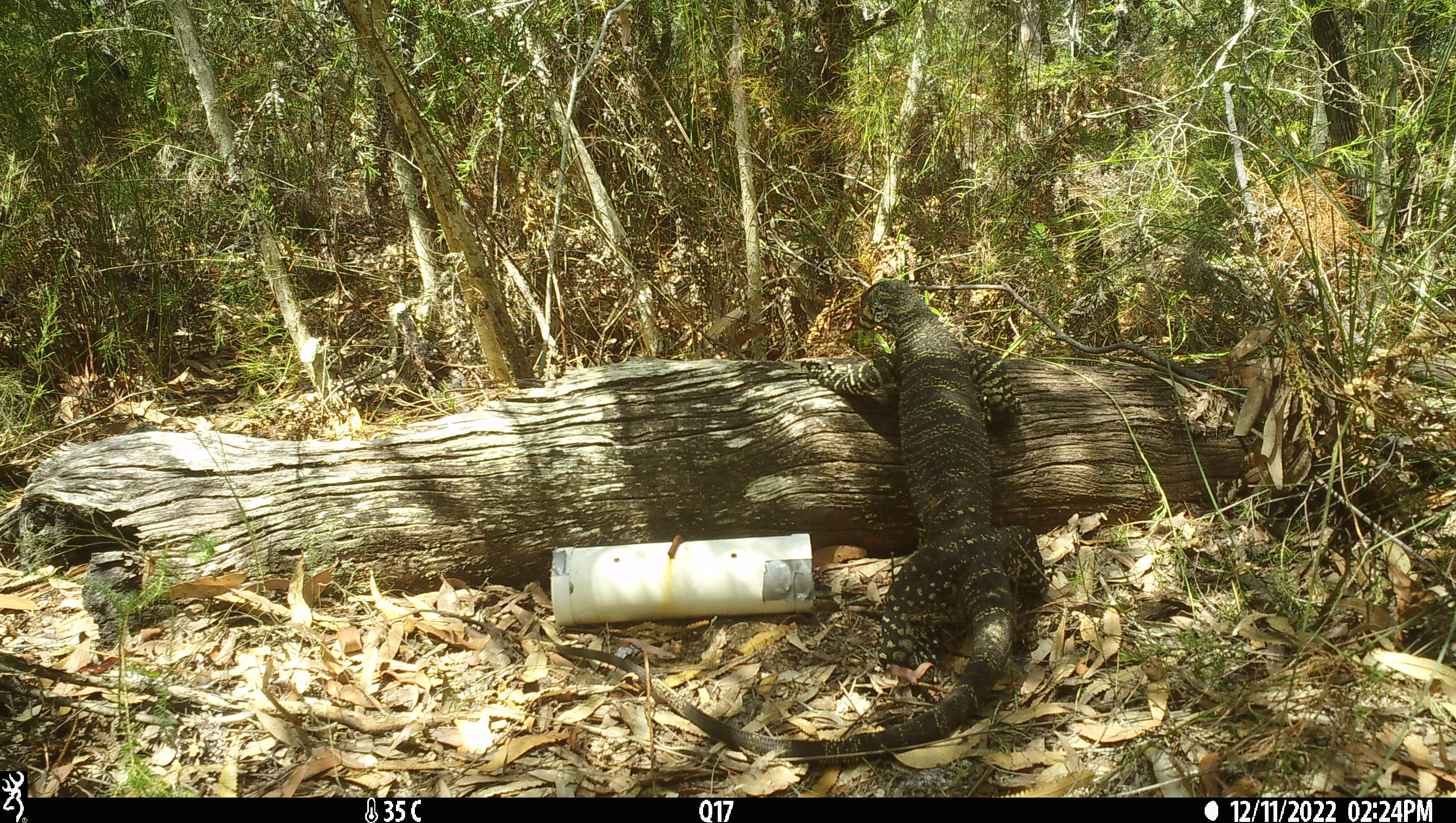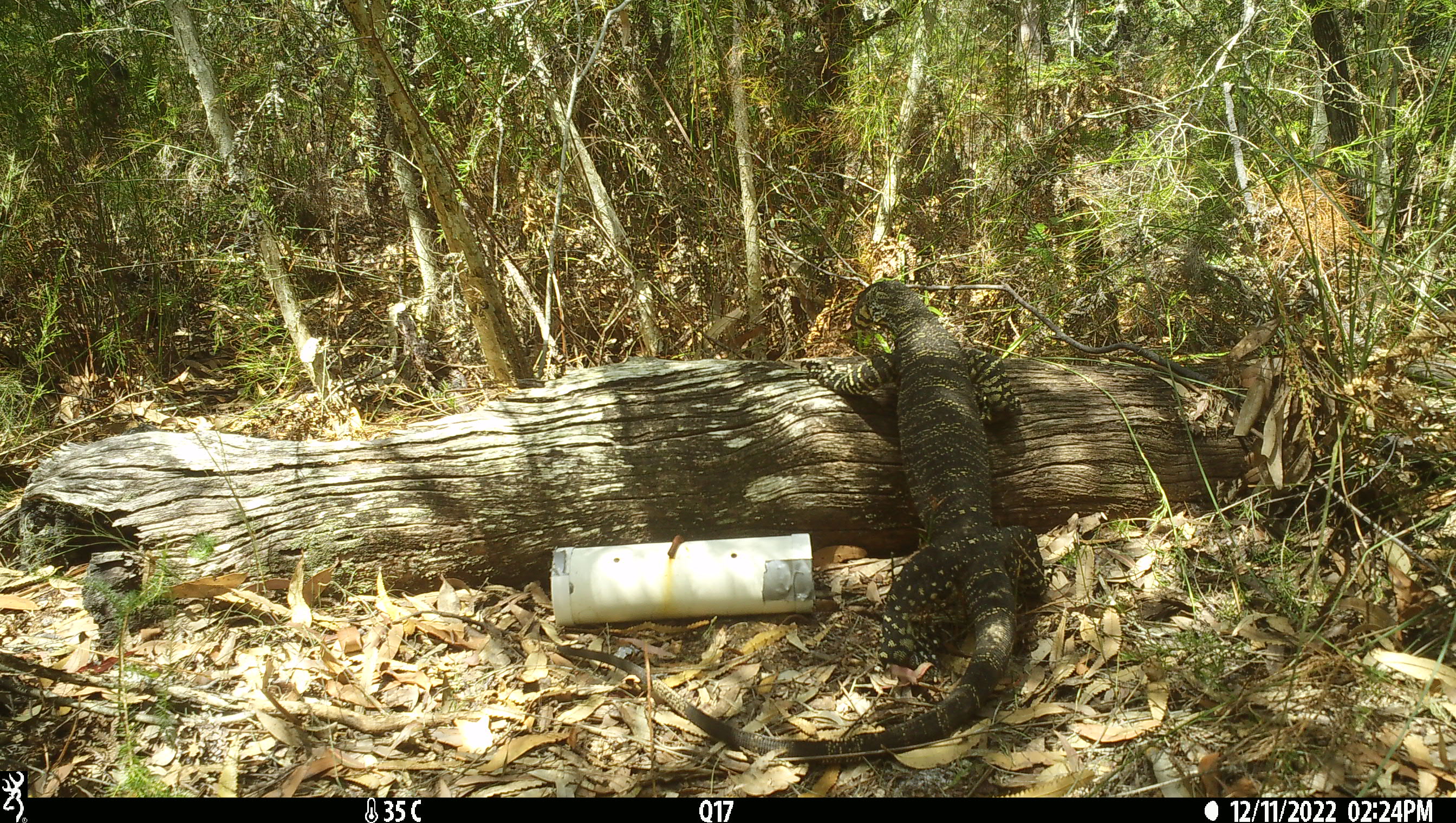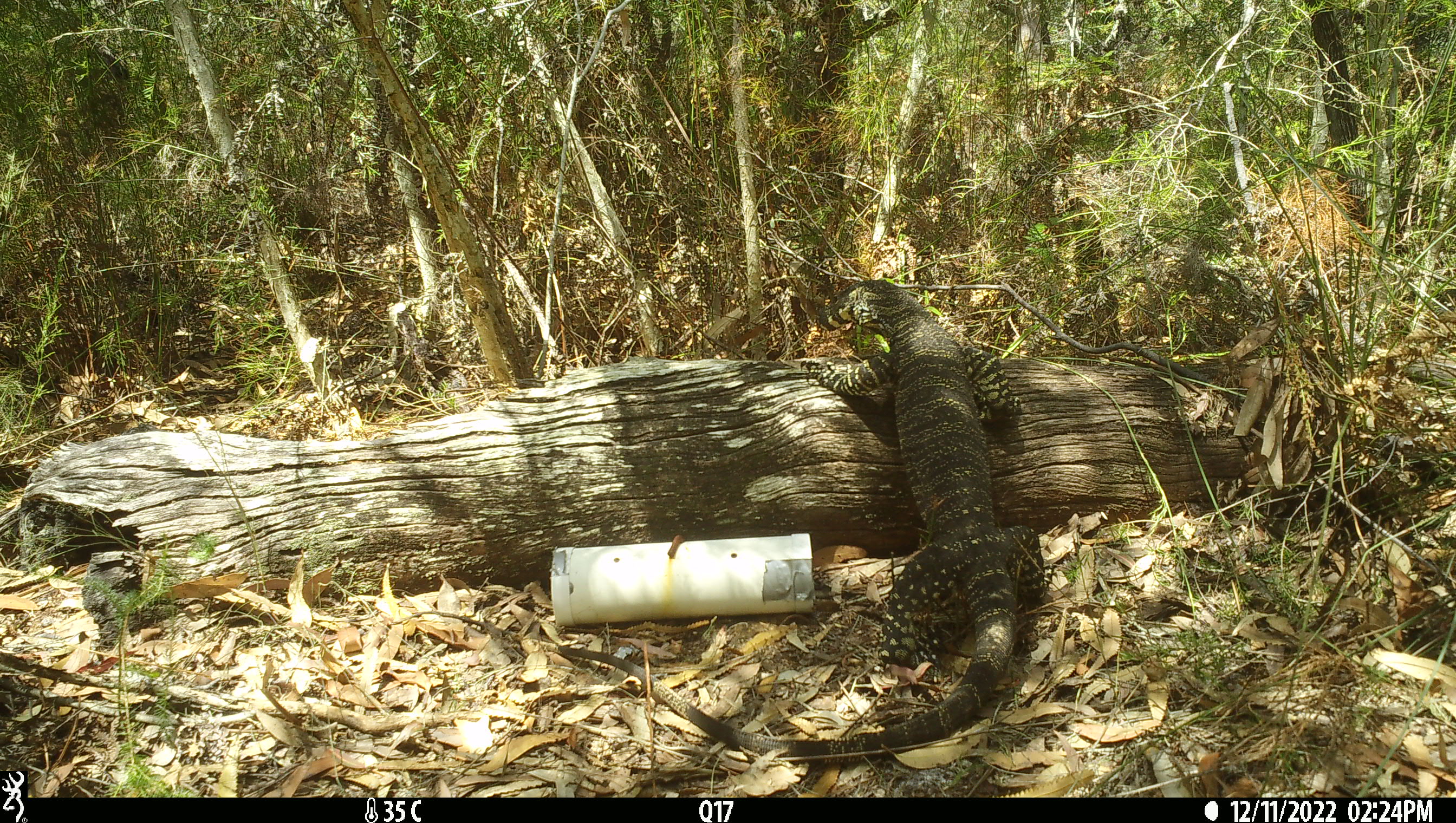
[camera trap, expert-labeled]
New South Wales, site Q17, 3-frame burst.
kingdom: Animalia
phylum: Chordata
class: Reptilia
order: Squamata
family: Varanidae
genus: Varanus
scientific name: Varanus varius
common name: lace monitor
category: goanna